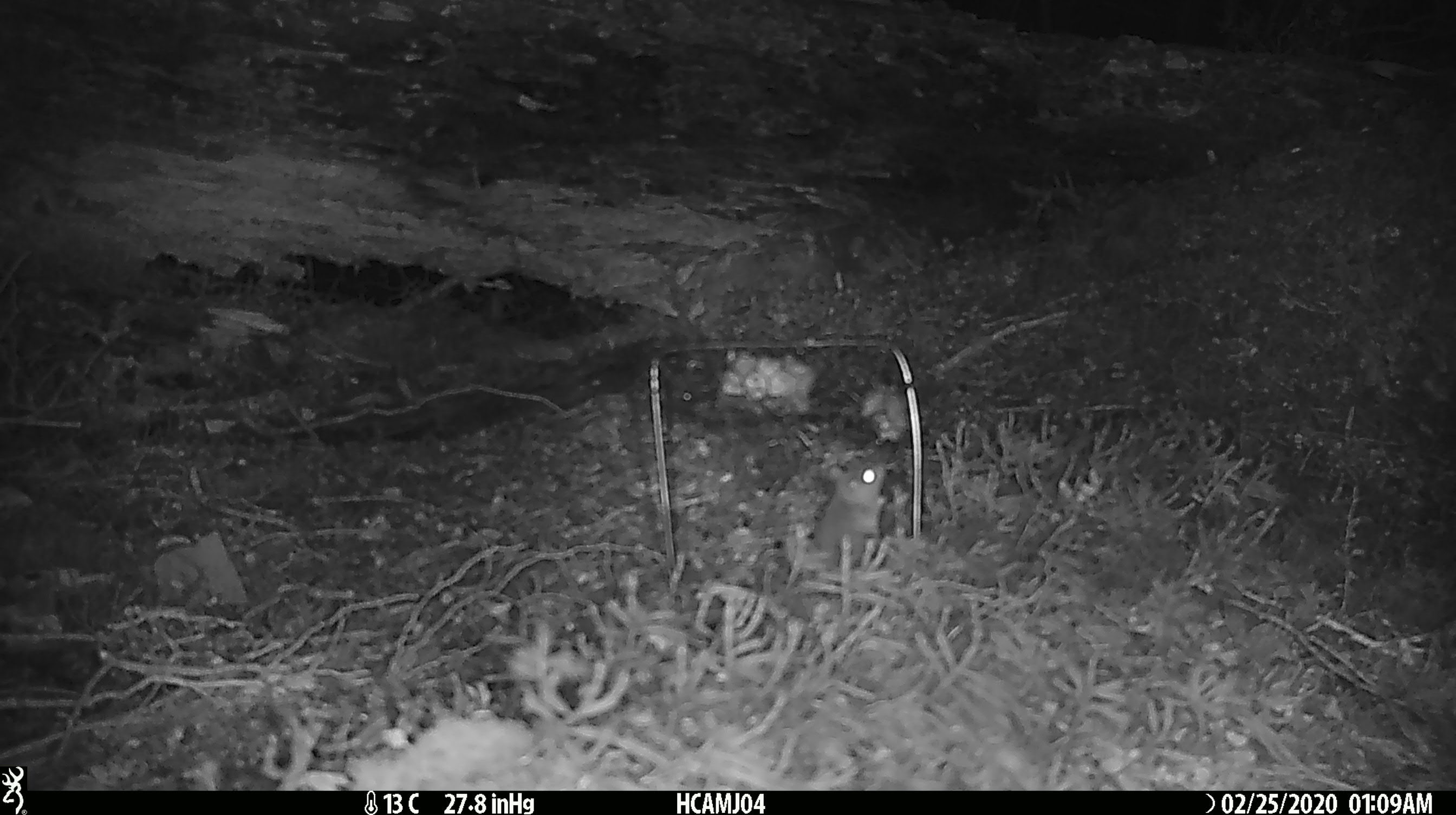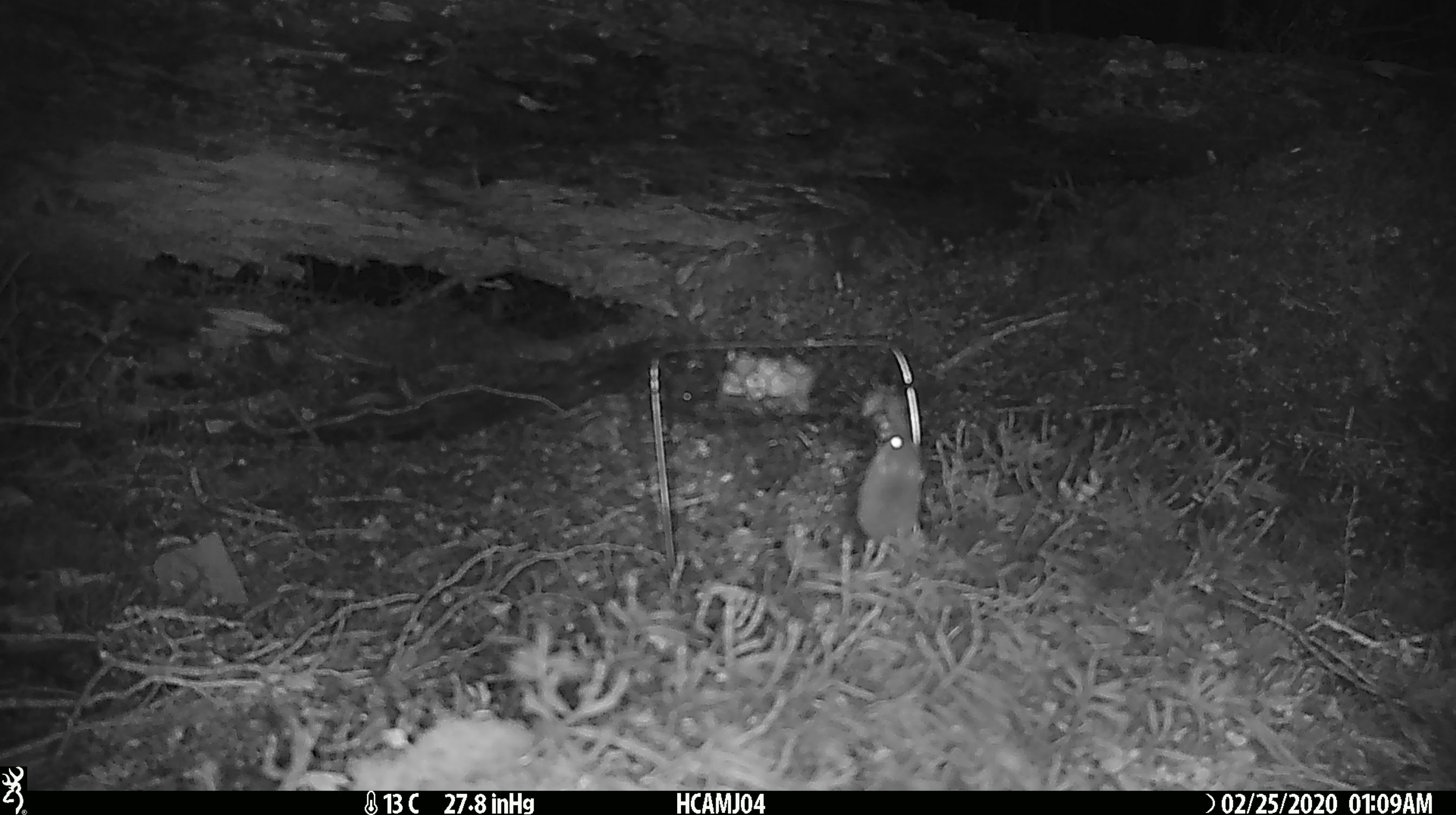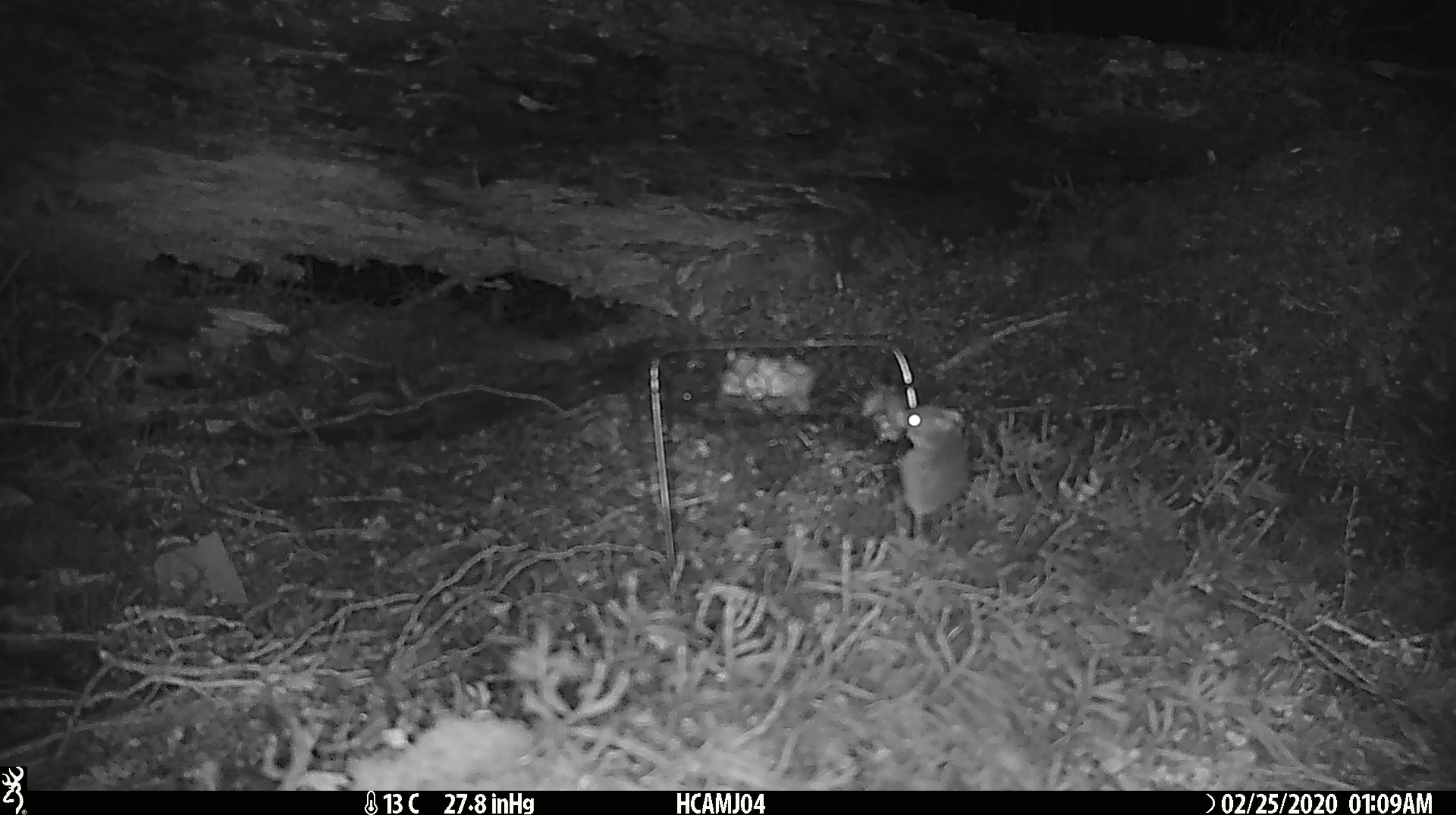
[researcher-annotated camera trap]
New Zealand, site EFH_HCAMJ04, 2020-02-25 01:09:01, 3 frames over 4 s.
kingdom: Animalia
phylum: Chordata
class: Mammalia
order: Rodentia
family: Muridae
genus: Mus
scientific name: Mus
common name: mouse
Mouse (Mus).